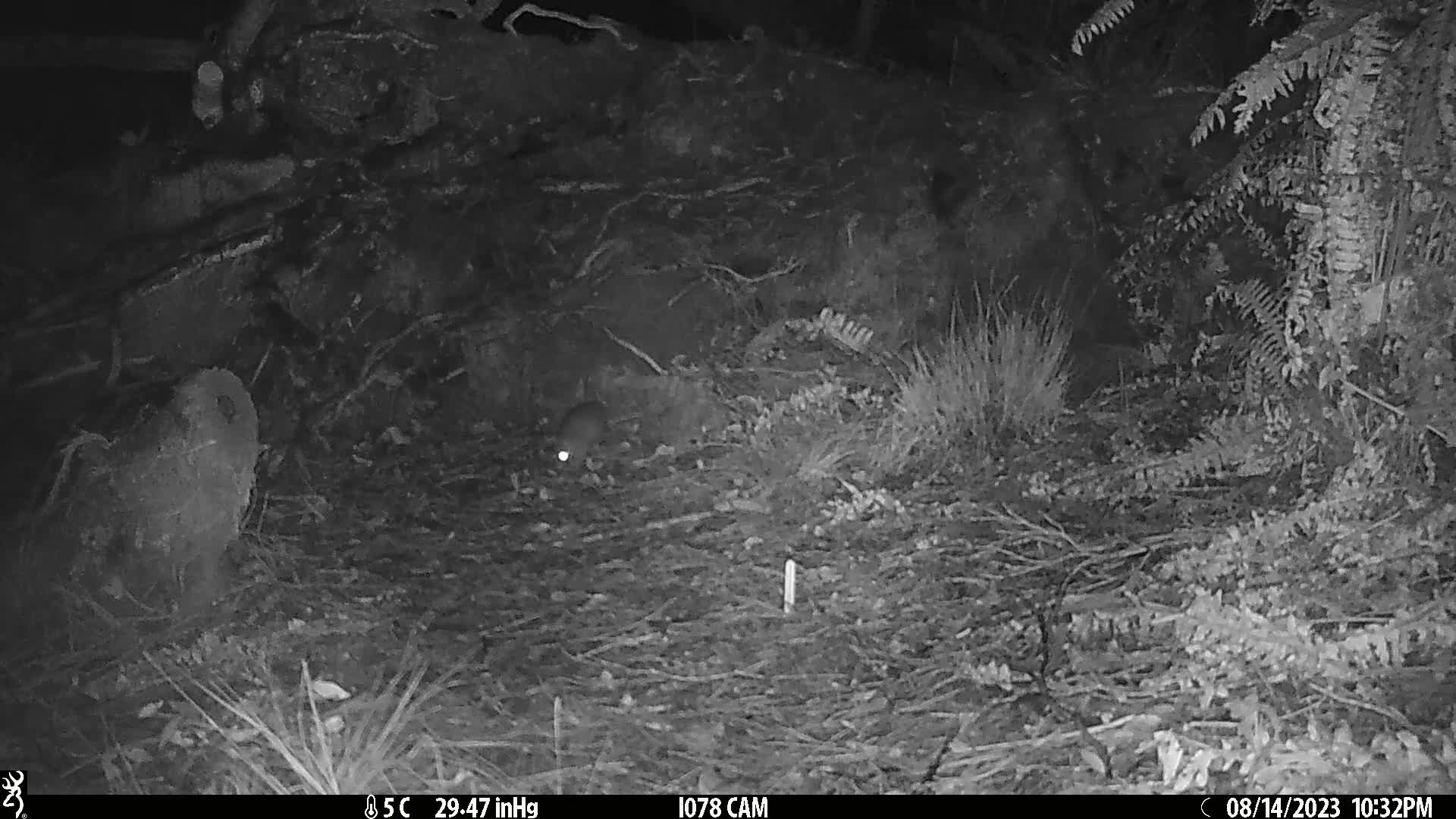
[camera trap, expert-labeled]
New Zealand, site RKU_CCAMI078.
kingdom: Animalia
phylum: Chordata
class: Mammalia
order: Rodentia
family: Muridae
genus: Rattus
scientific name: Rattus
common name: rat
Rat (Rattus).